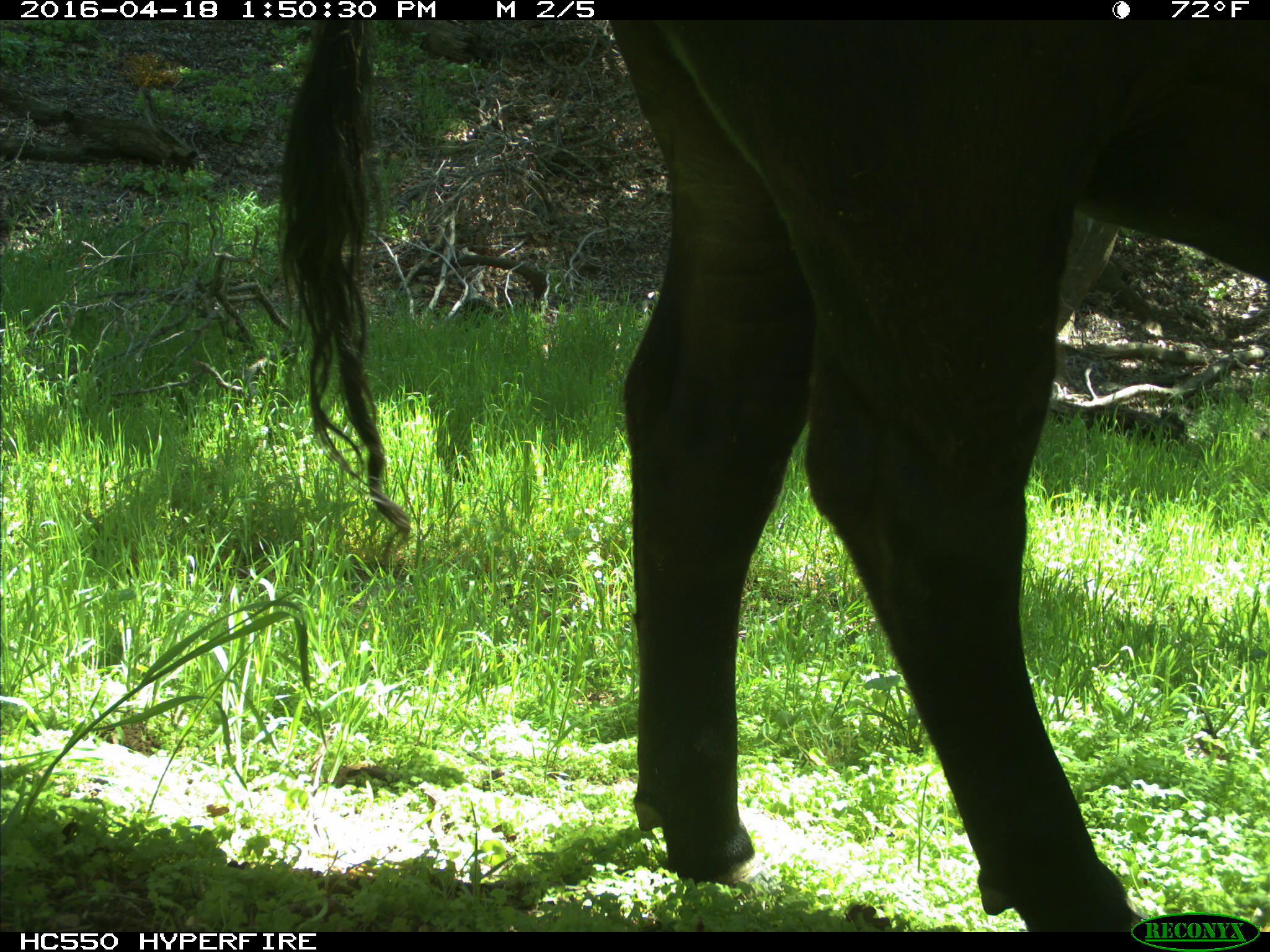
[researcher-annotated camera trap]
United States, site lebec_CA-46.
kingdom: Animalia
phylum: Chordata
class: Mammalia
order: Artiodactyla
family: Bovidae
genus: Bos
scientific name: Bos taurus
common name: domestic cow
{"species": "Bos taurus (domestic cow)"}